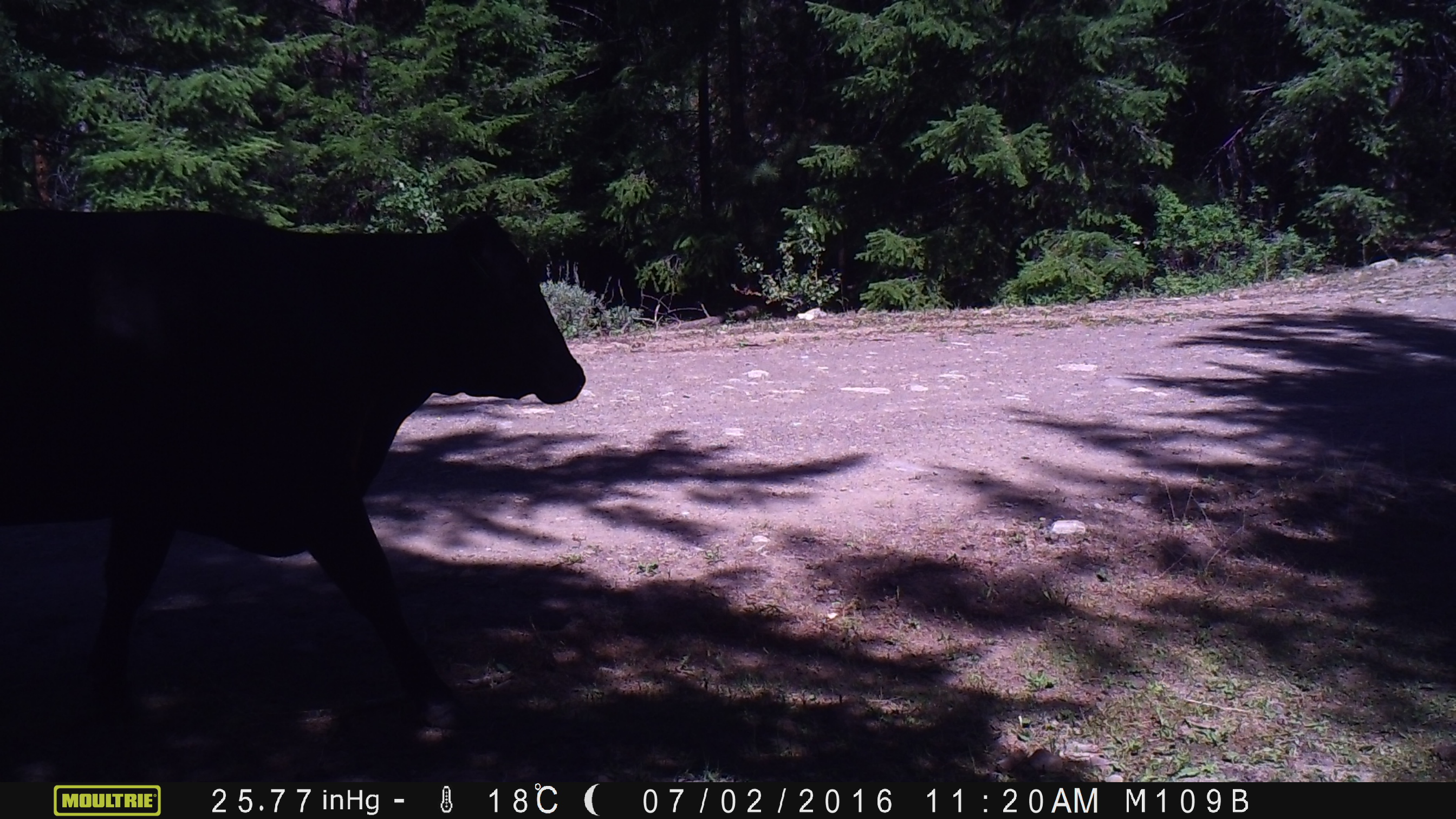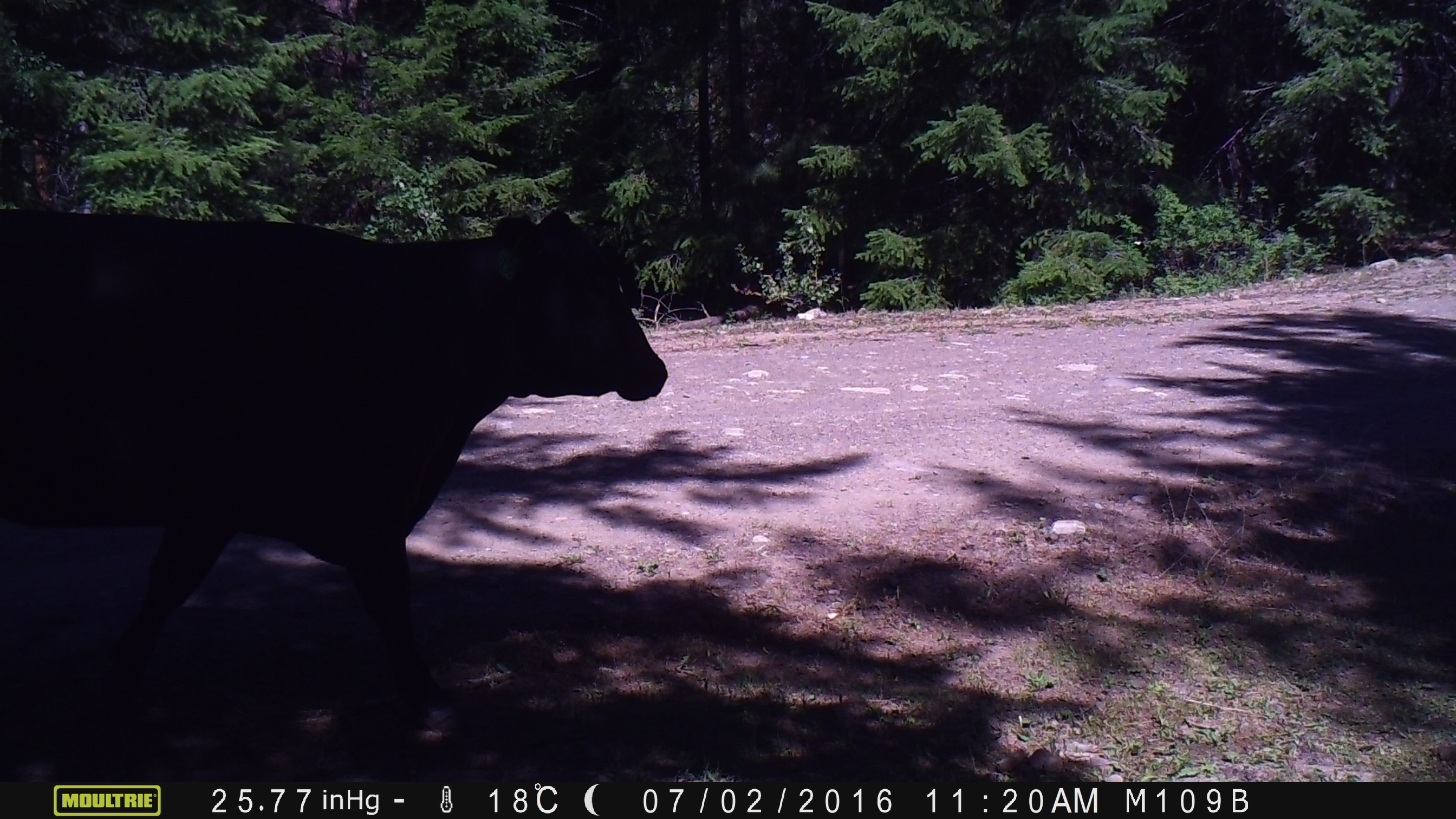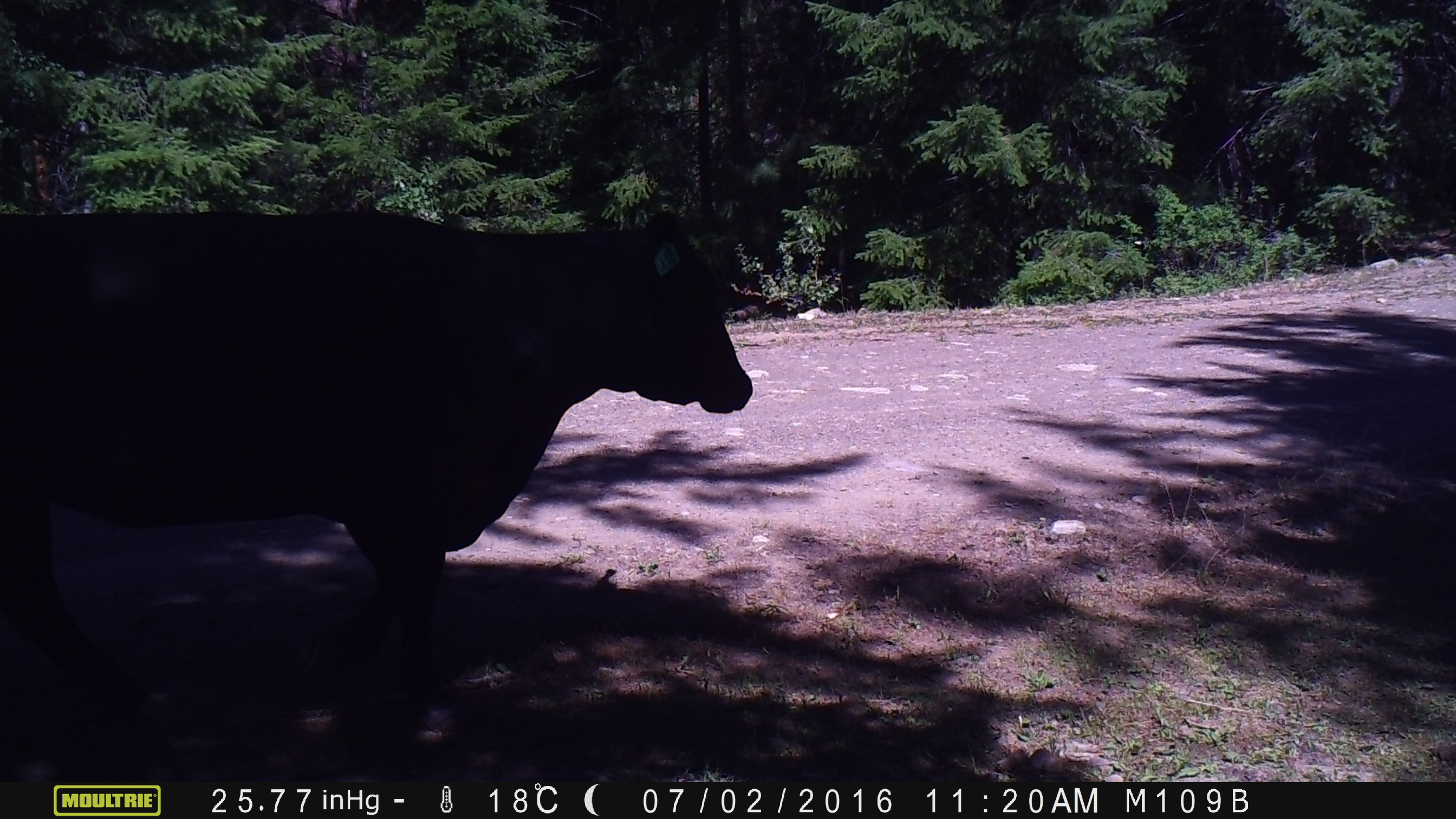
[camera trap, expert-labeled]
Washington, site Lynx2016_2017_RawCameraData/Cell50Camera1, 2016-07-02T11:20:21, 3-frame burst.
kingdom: Animalia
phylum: Chordata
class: Mammalia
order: Artiodactyla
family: Bovidae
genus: Bos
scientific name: Bos taurus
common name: domestic cattle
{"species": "domestic cattle (Bos taurus)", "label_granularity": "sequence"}